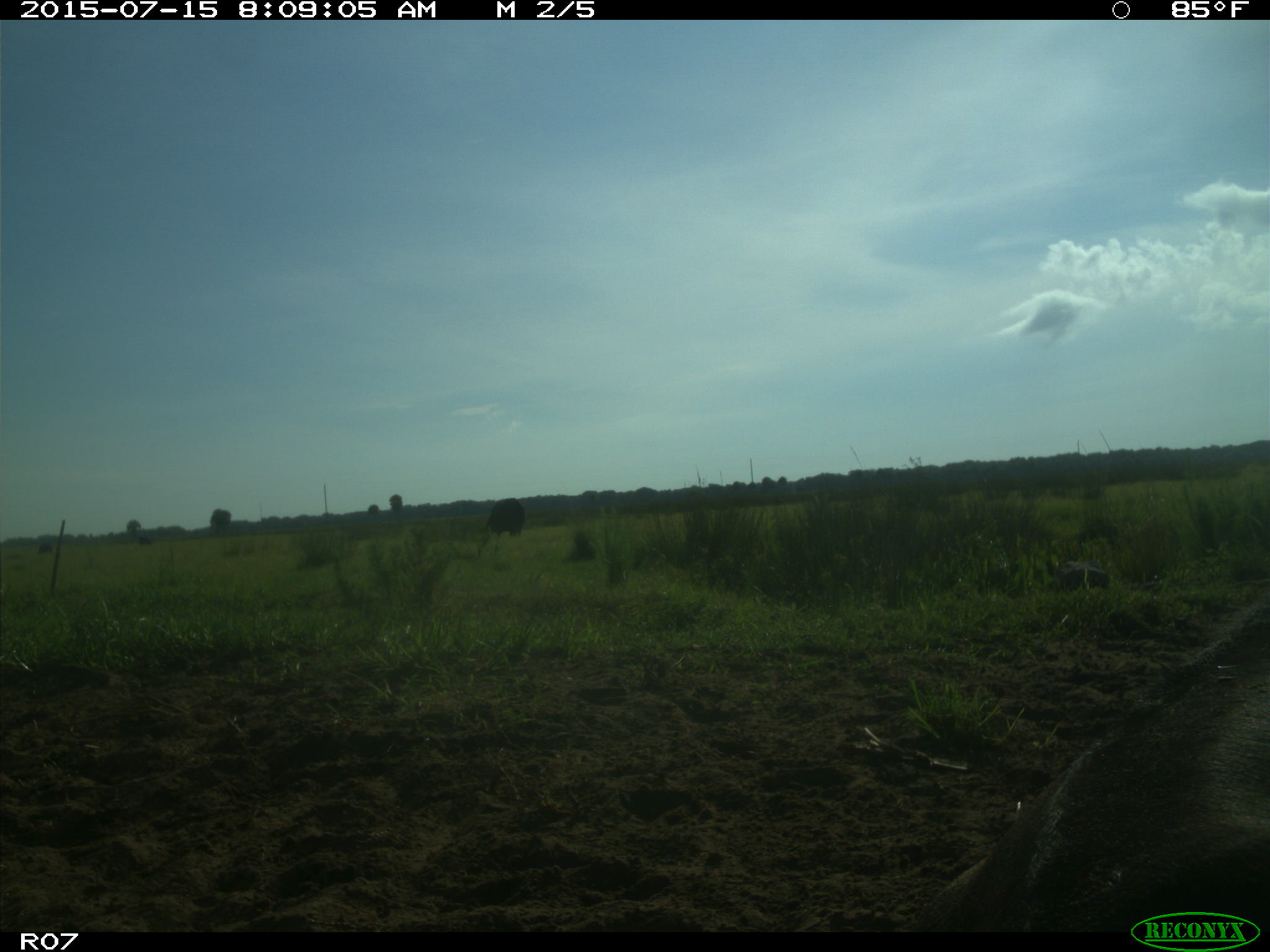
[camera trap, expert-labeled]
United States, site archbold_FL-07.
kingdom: Animalia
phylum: Chordata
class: Mammalia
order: Artiodactyla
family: Bovidae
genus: Bos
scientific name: Bos taurus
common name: domestic cow